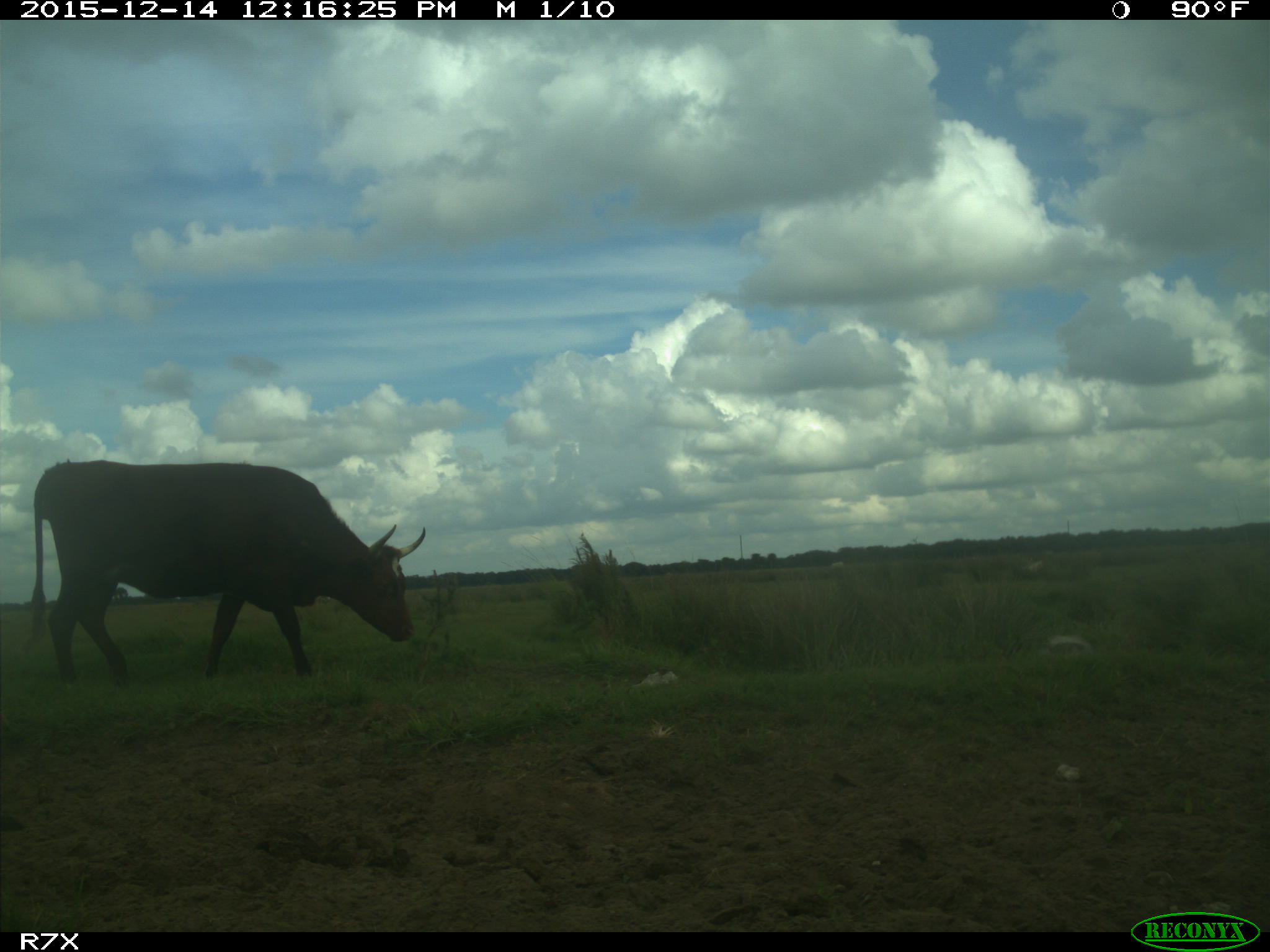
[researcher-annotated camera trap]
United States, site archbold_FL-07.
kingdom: Animalia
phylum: Chordata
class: Mammalia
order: Artiodactyla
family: Bovidae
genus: Bos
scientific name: Bos taurus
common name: domestic cow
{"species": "Bos taurus (domestic cow)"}